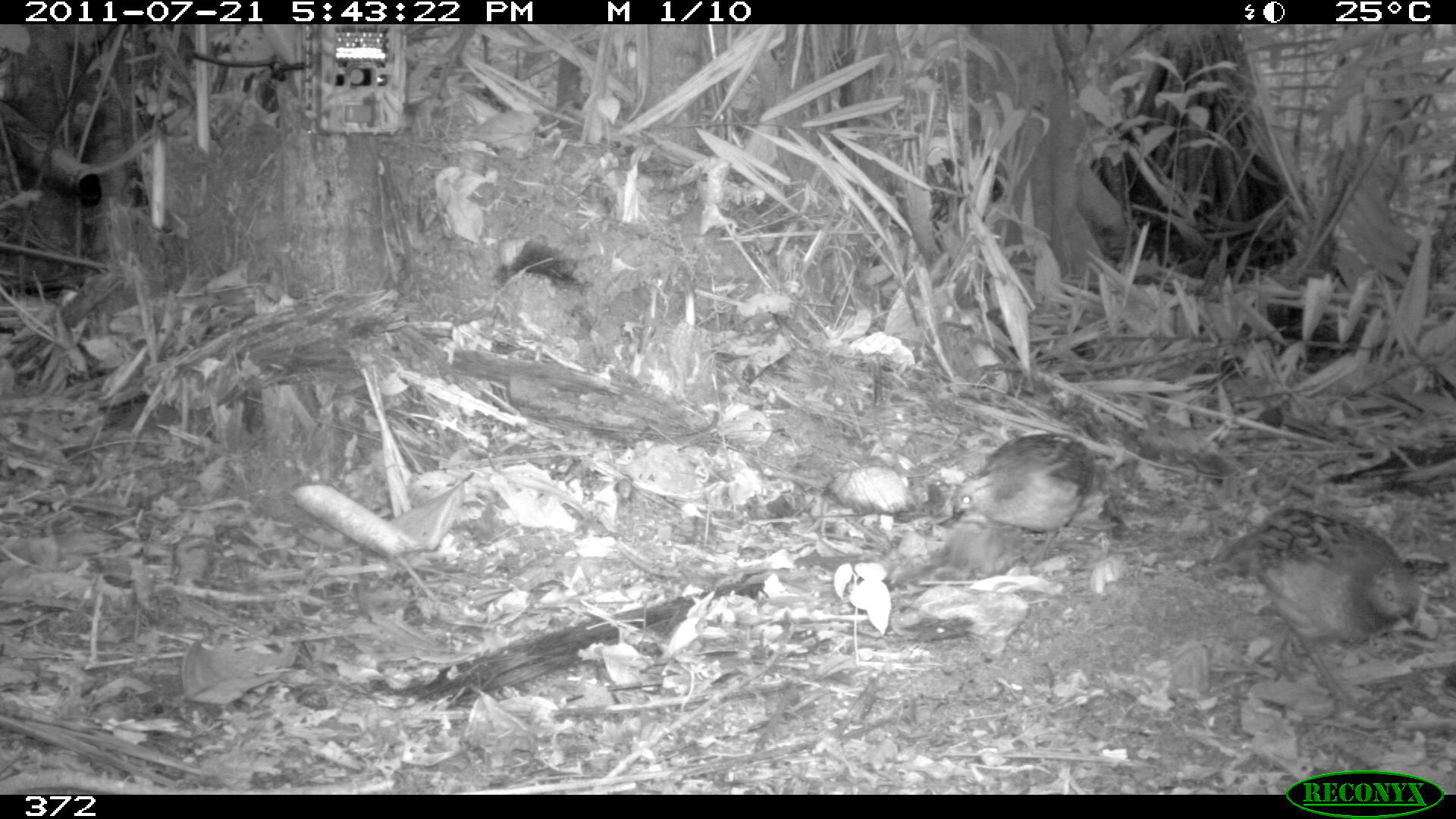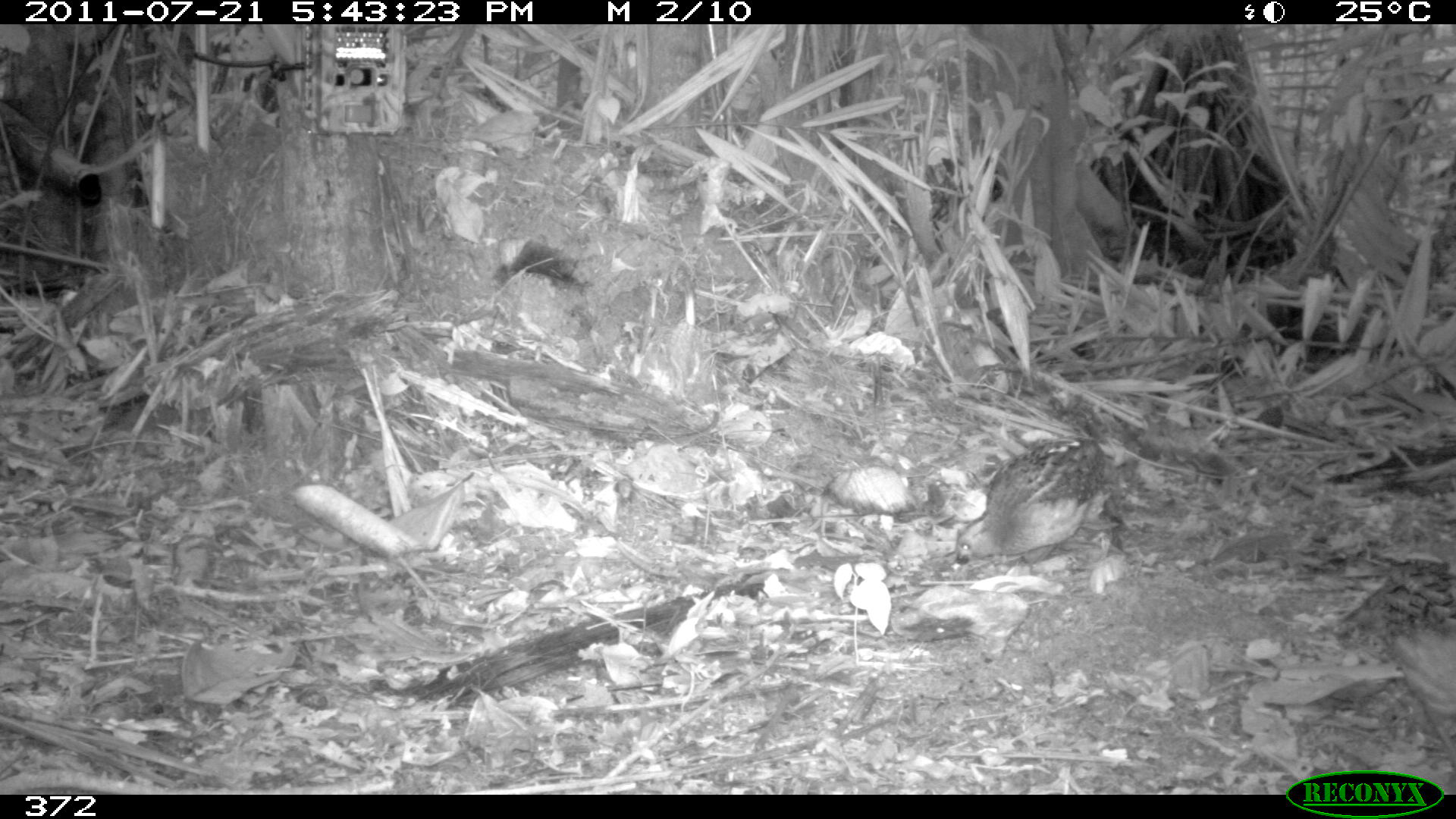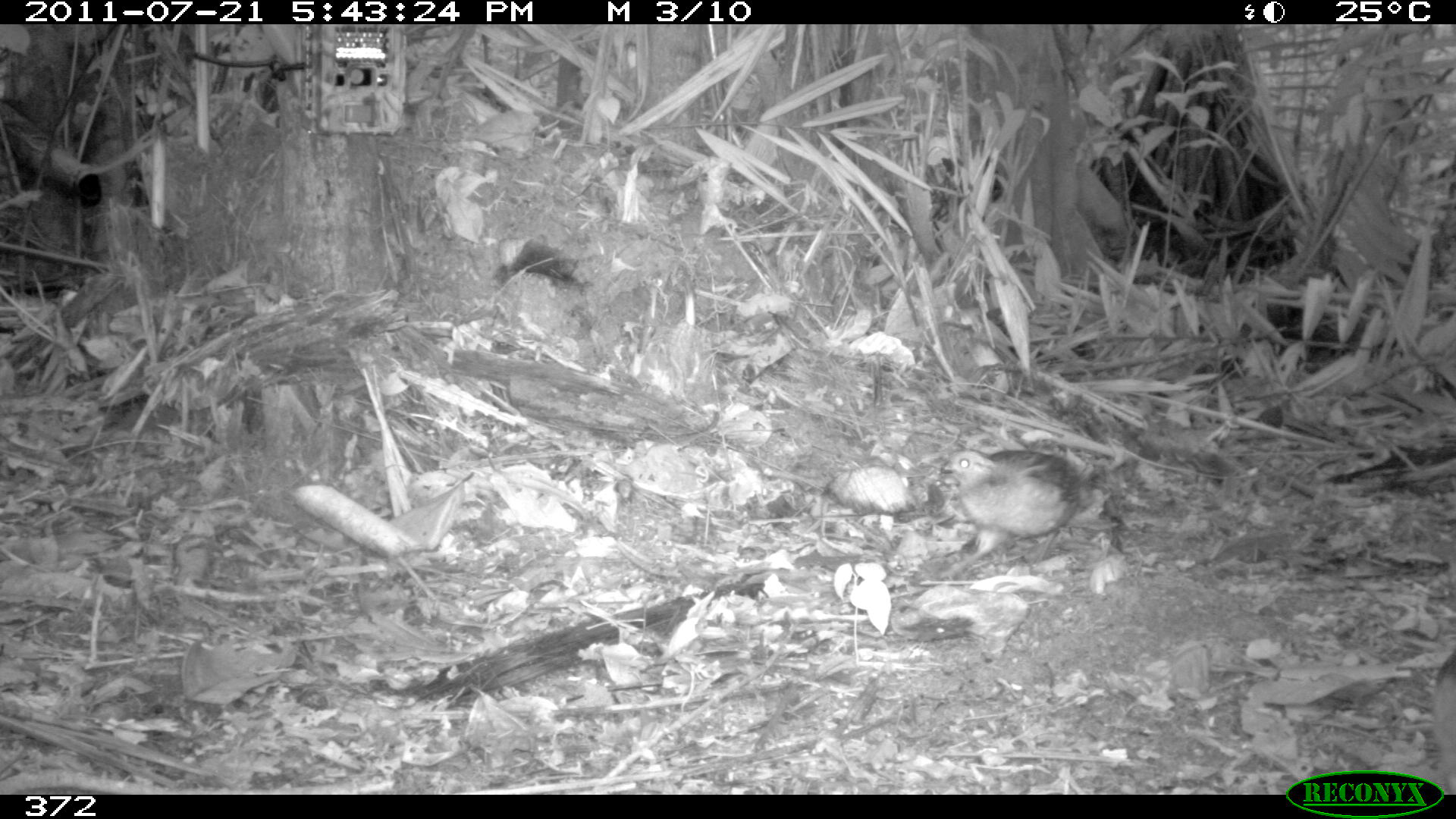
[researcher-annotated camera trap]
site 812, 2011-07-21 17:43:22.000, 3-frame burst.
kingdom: Animalia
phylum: Chordata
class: Aves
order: Galliformes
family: Odontophoridae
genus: Odontophorus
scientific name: Odontophorus gujanensis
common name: marbled wood-quail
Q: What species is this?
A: Odontophorus gujanensis (marbled wood-quail).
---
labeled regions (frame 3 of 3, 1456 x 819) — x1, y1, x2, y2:
odontophorus gujanensis: 938, 447, 1095, 580; 1433, 647, 1453, 778